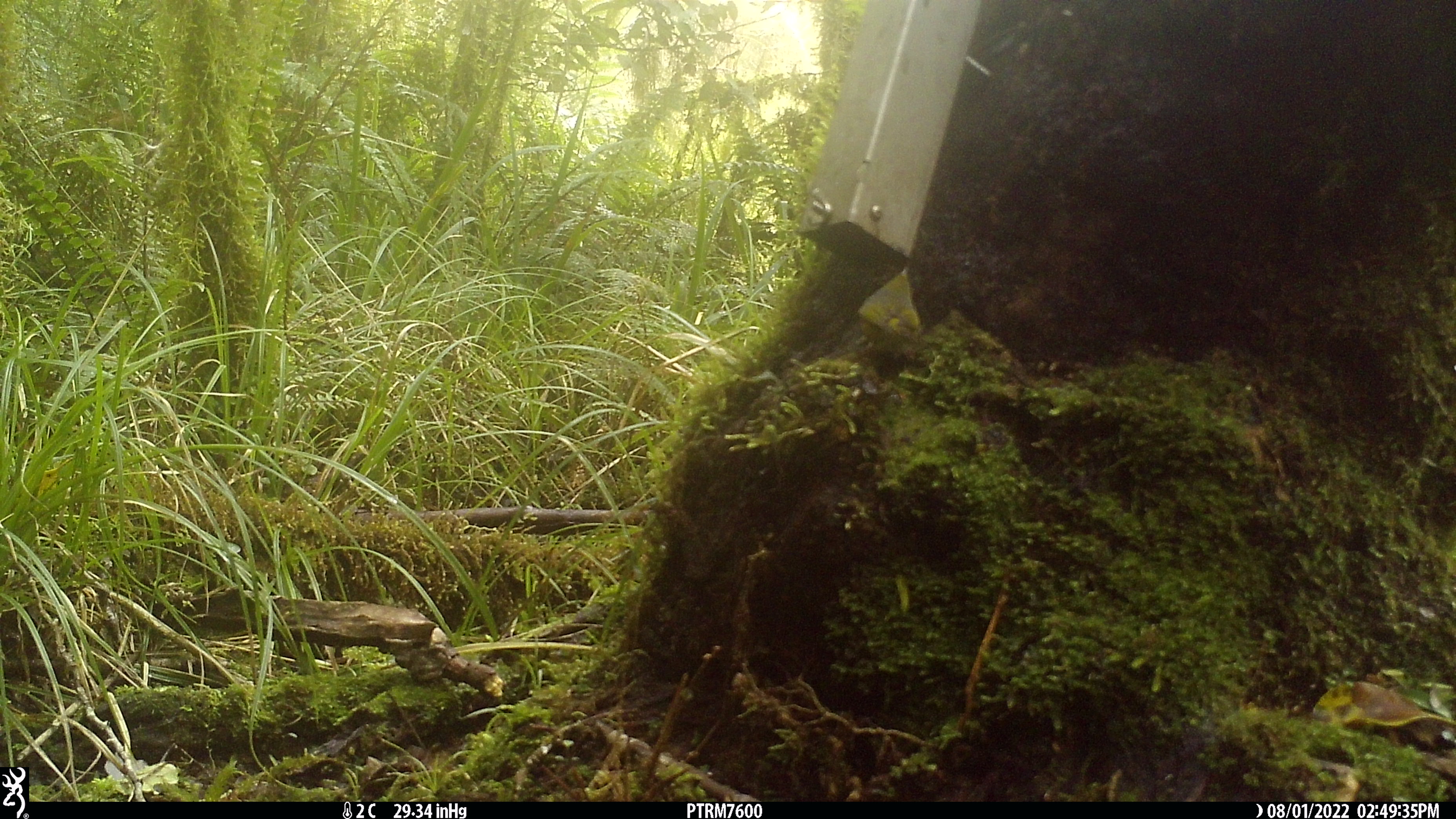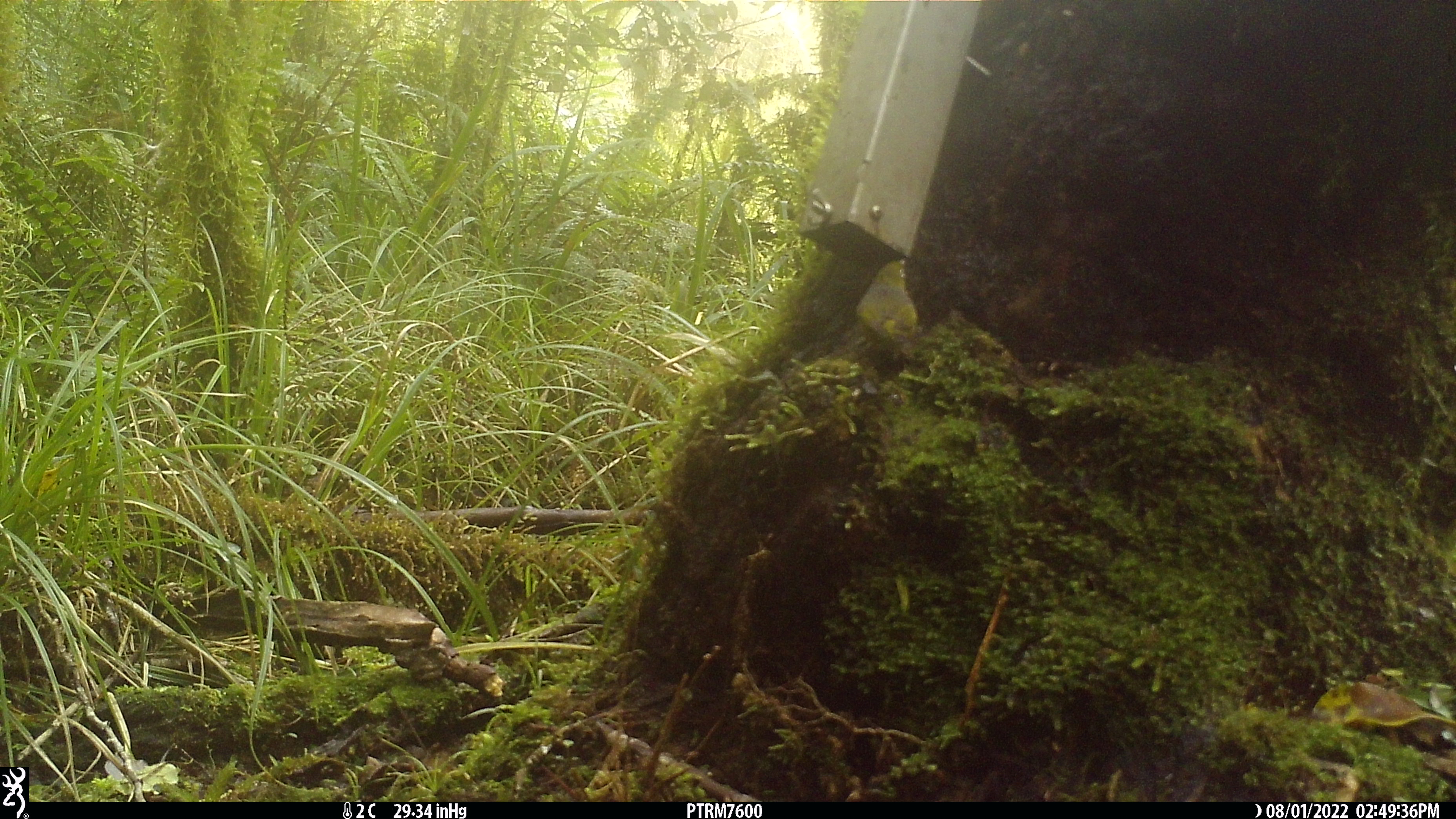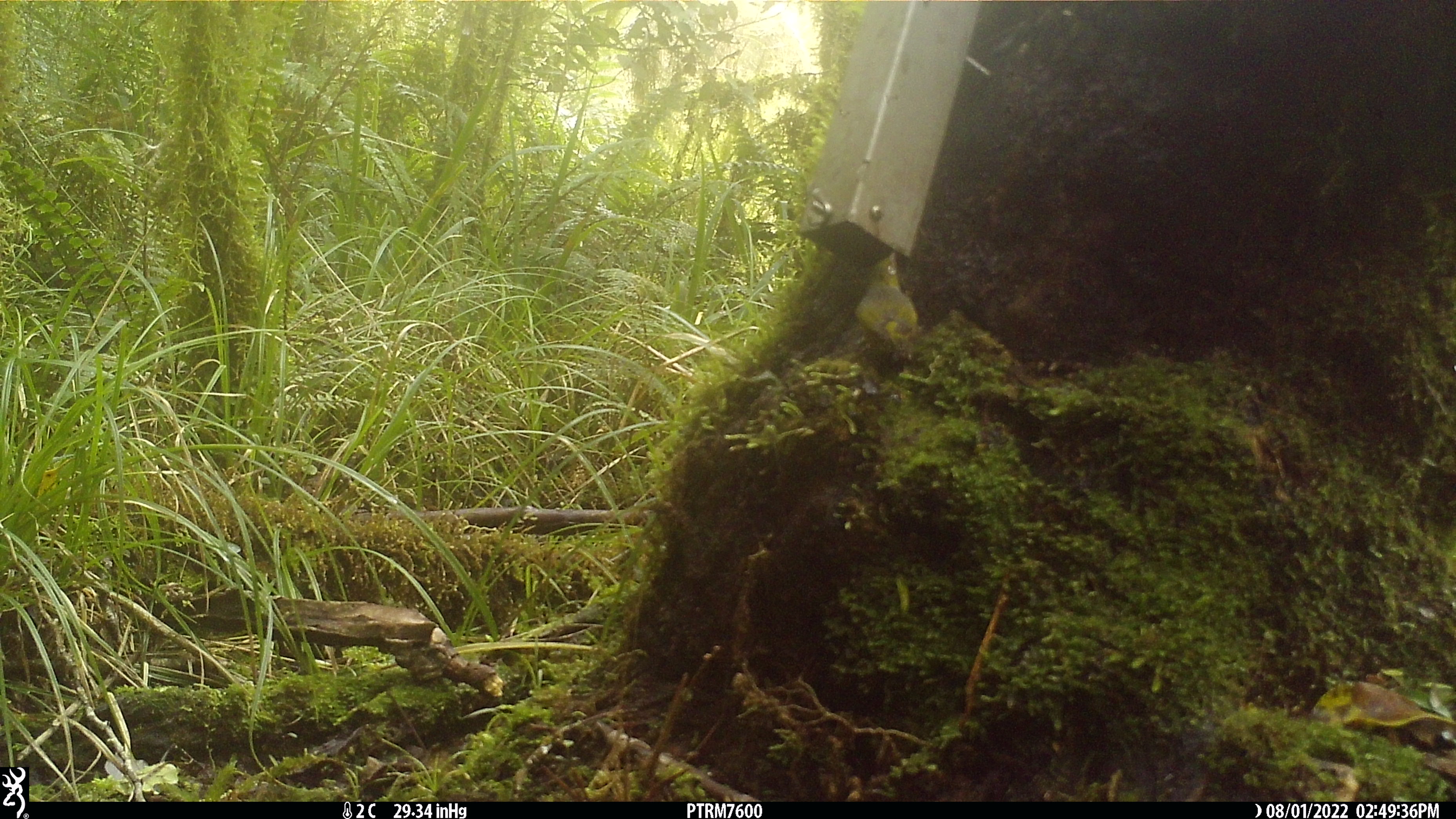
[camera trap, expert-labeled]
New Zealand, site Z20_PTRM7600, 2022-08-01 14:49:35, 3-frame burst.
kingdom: Animalia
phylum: Chordata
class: Aves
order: Passeriformes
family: Zosteropidae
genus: Zosterops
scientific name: Zosterops lateralis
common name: silvereye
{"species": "silvereye (Zosterops lateralis)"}